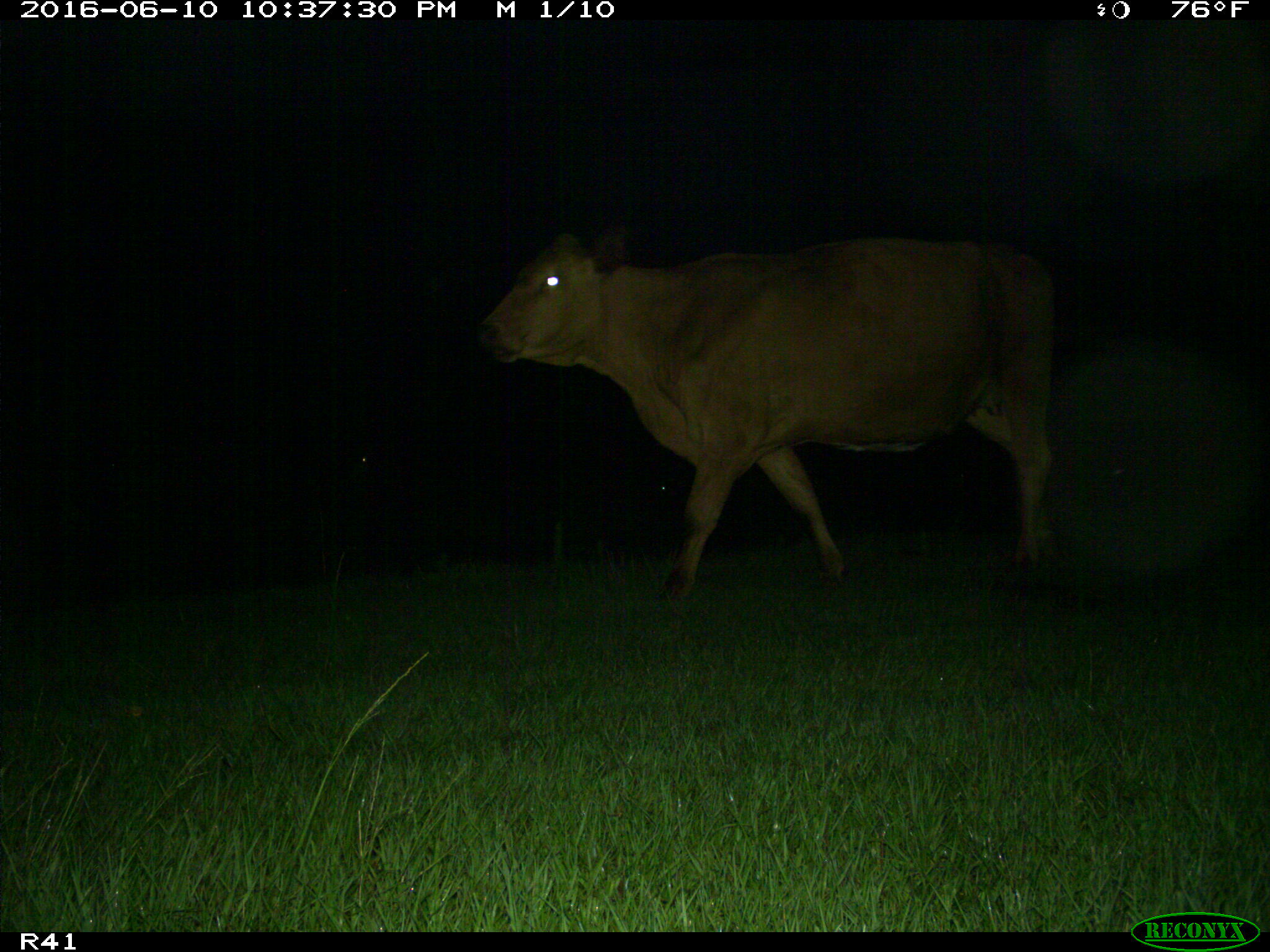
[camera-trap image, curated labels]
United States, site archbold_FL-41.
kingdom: Animalia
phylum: Chordata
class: Mammalia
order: Artiodactyla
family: Bovidae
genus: Bos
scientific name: Bos taurus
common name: domestic cow